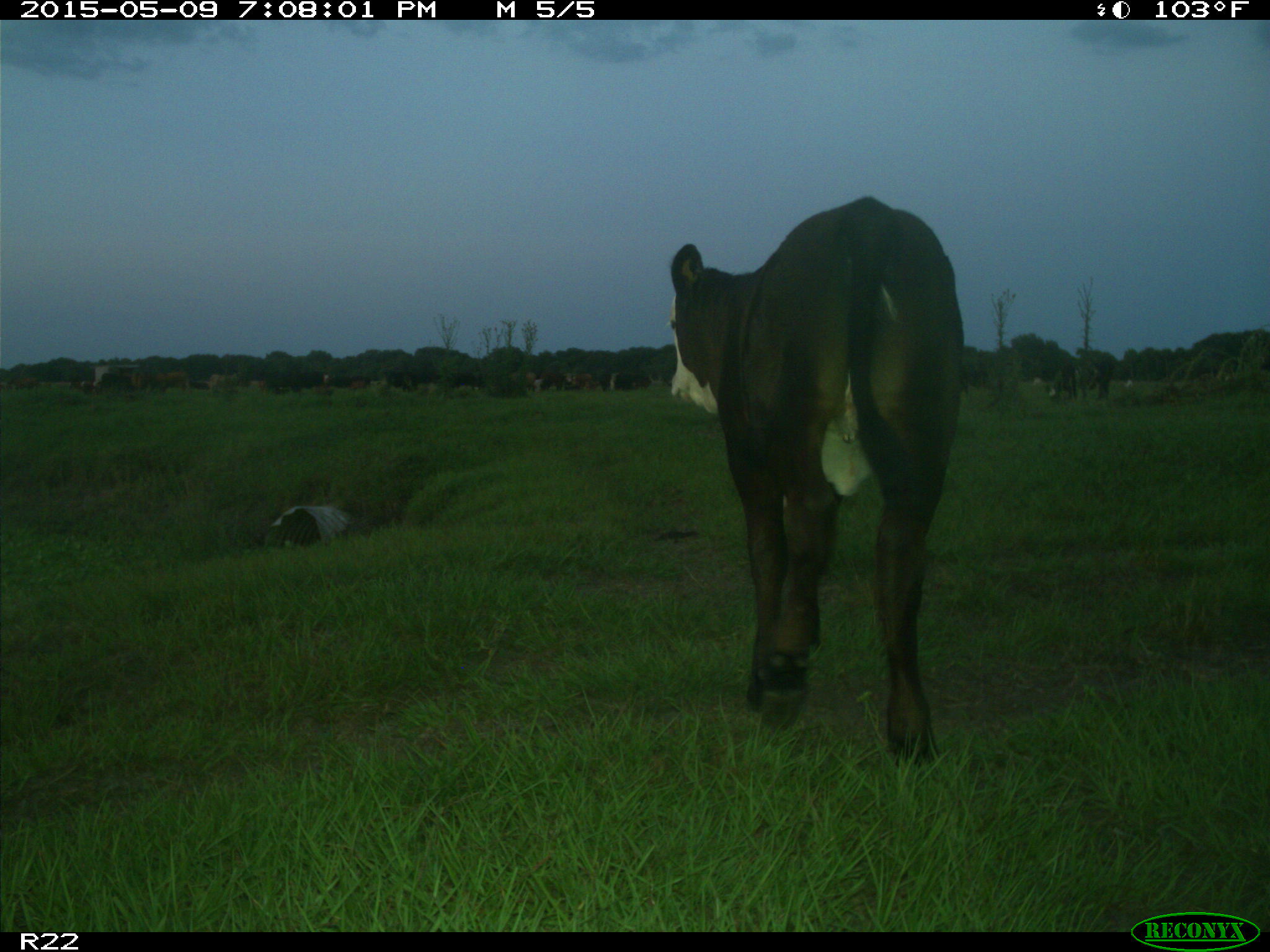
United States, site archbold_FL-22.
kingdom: Animalia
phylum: Chordata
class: Mammalia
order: Artiodactyla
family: Bovidae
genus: Bos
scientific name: Bos taurus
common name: domestic cow